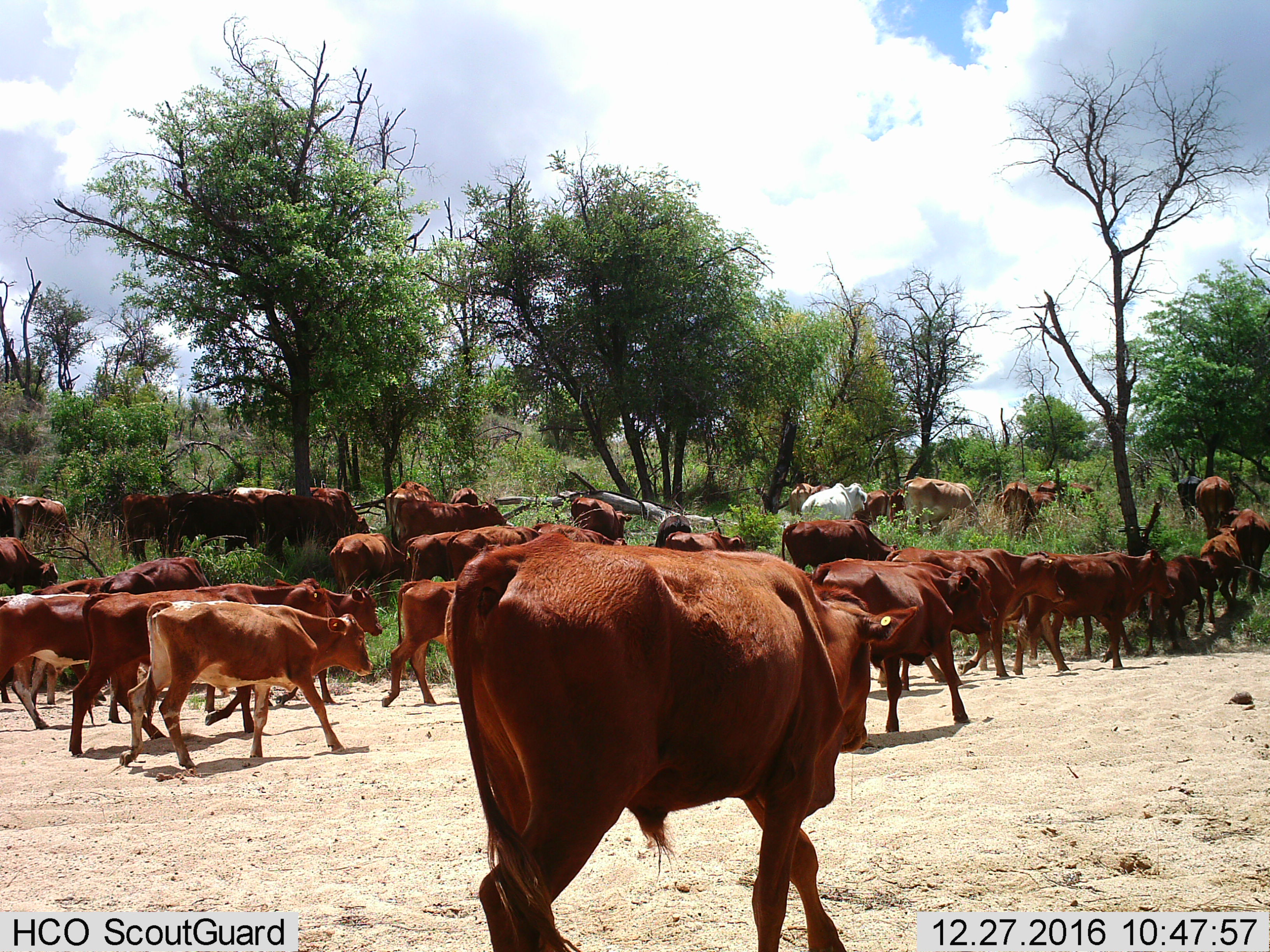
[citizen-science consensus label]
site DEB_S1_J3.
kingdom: Animalia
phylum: Chordata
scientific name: Vertebrata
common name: domestic animal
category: domesticanimal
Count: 11-50.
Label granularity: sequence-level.